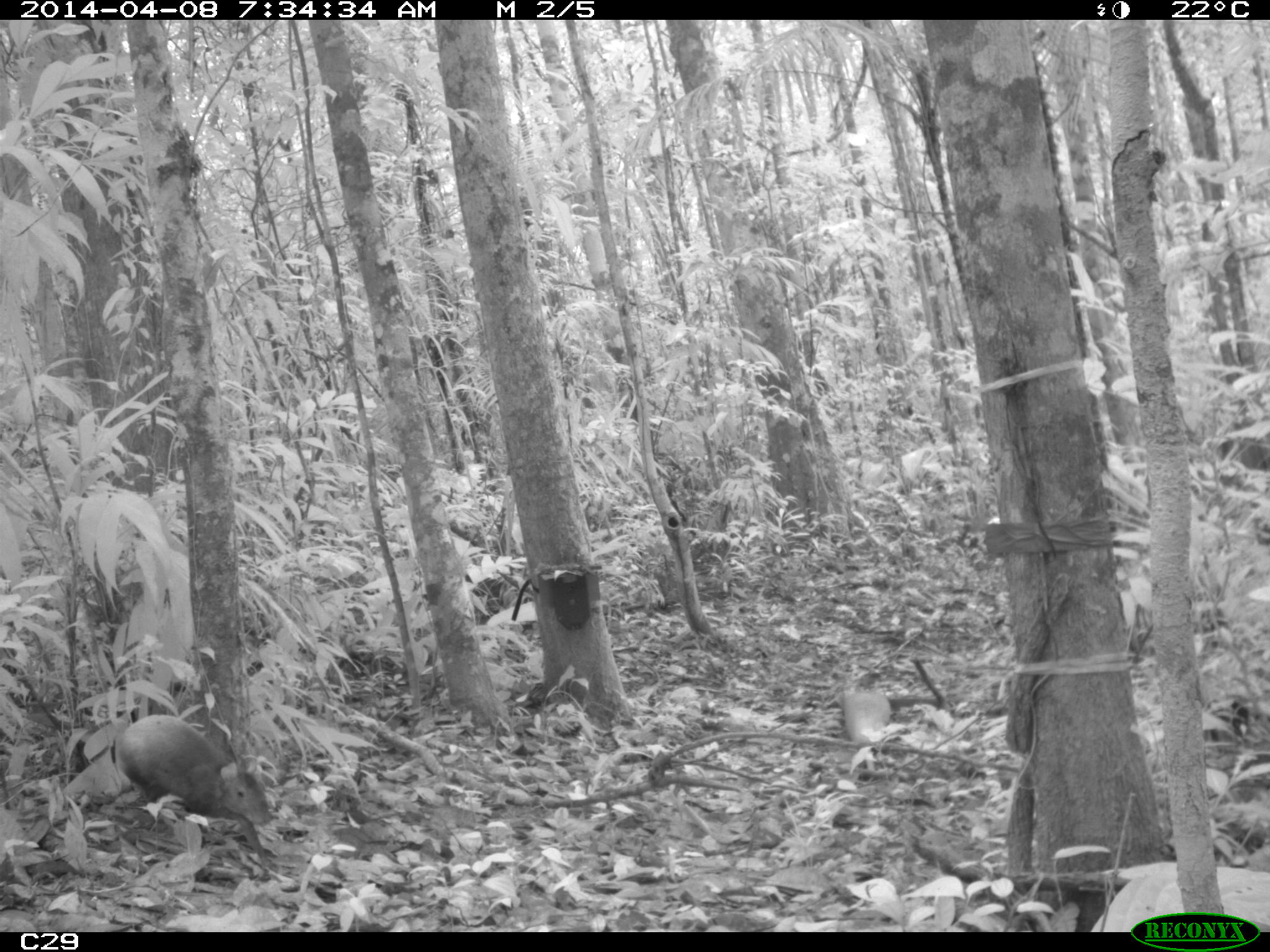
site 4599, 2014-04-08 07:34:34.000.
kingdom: Animalia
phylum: Chordata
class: Mammalia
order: Rodentia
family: Dasyproctidae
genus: Dasyprocta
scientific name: Dasyprocta leporina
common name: red-rumped agouti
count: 1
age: adult